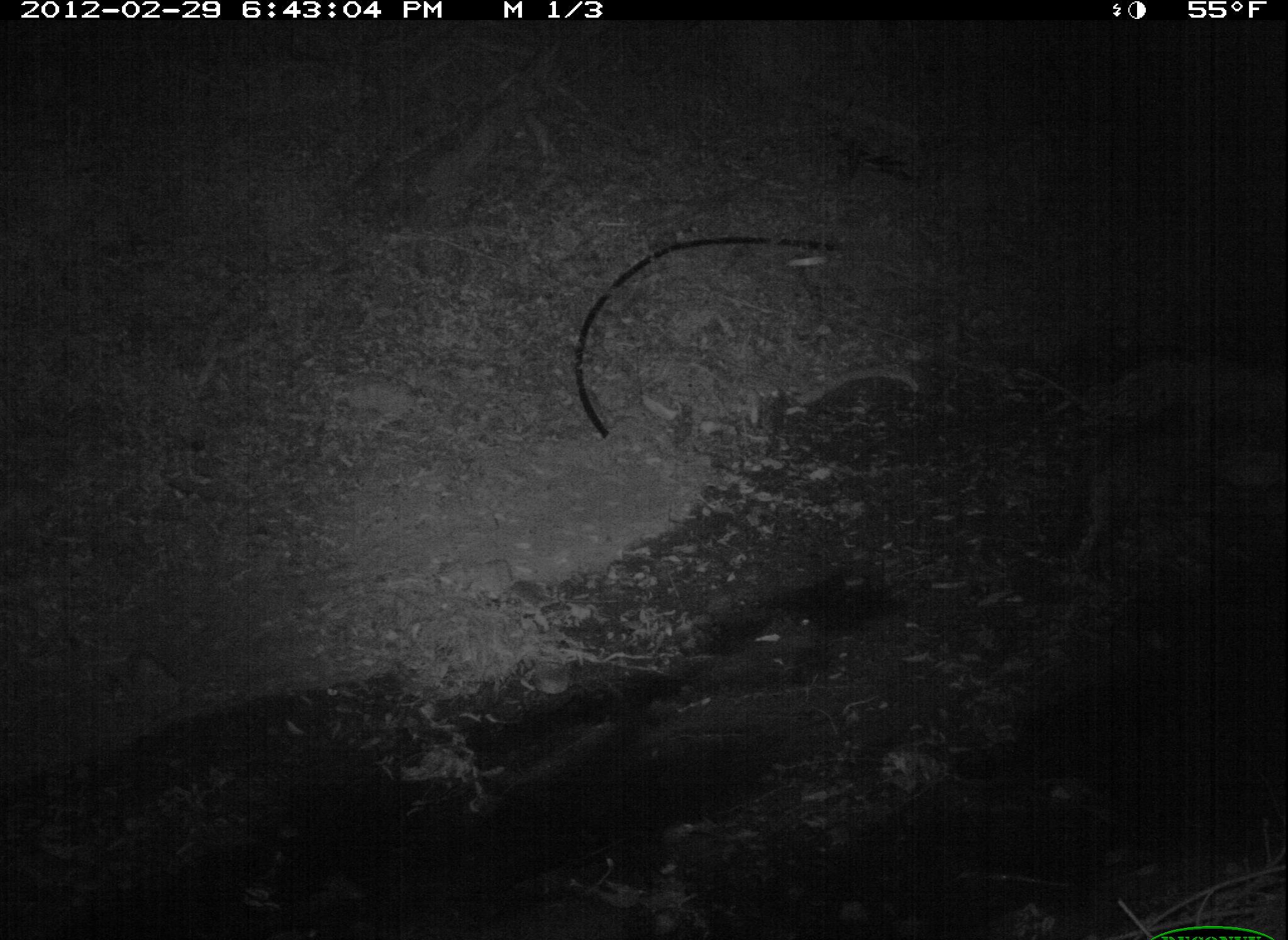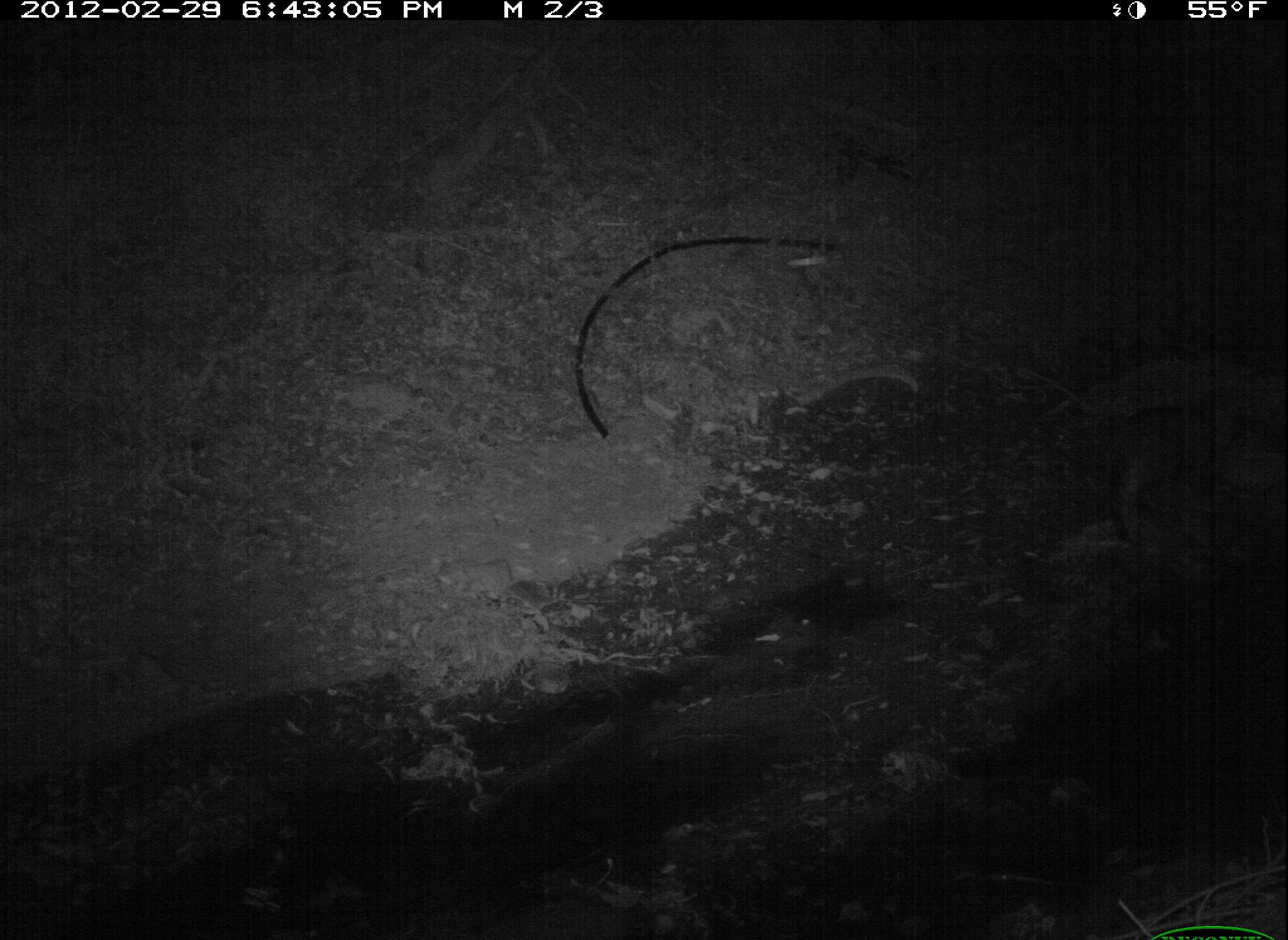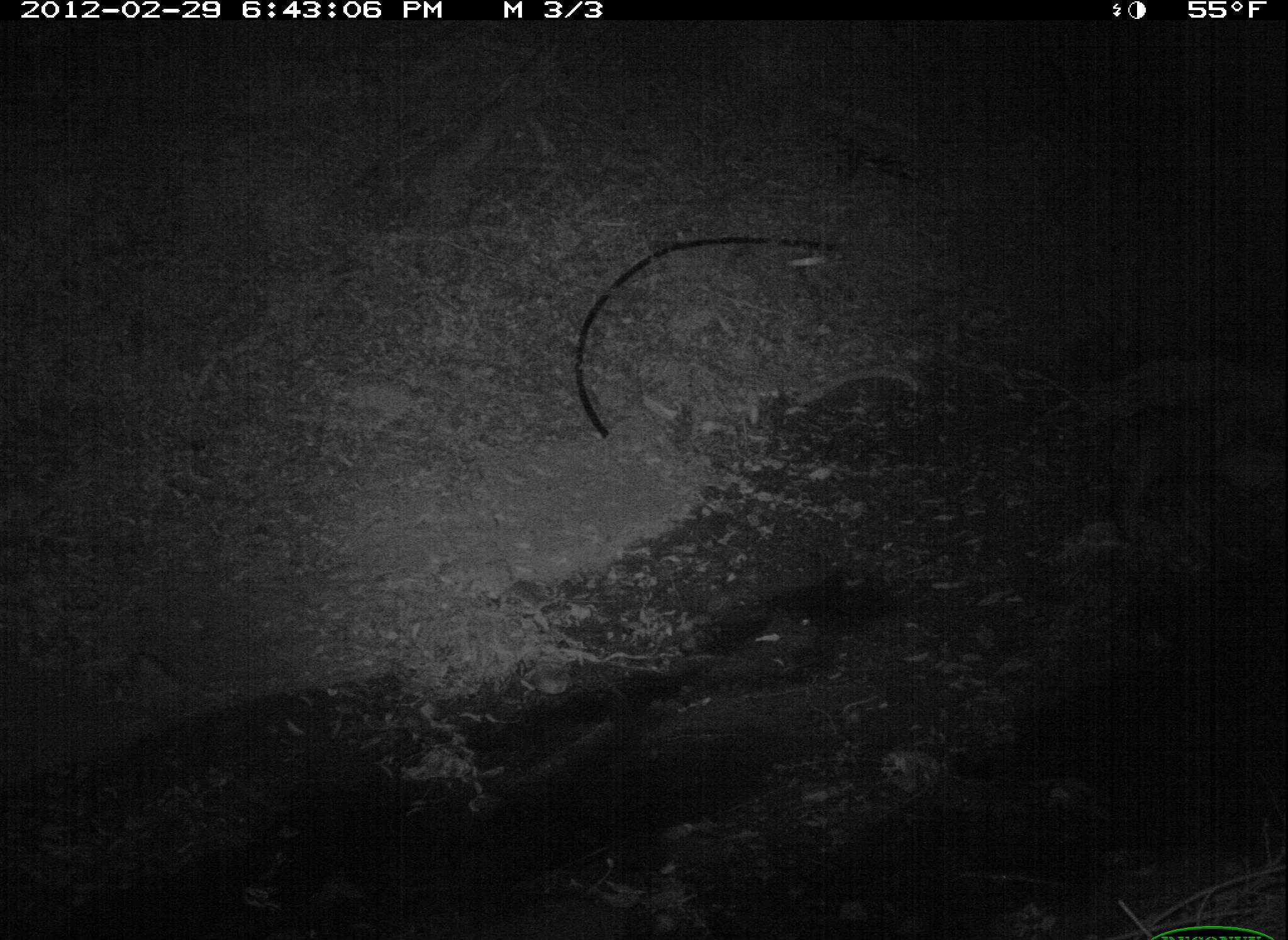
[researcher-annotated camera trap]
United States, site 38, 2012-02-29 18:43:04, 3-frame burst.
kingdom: Animalia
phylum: Chordata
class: Mammalia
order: Carnivora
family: Felidae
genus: Felis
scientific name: Felis catus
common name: cat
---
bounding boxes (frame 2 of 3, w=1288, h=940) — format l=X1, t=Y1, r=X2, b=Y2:
cat: l=1080, t=367, r=1274, b=549